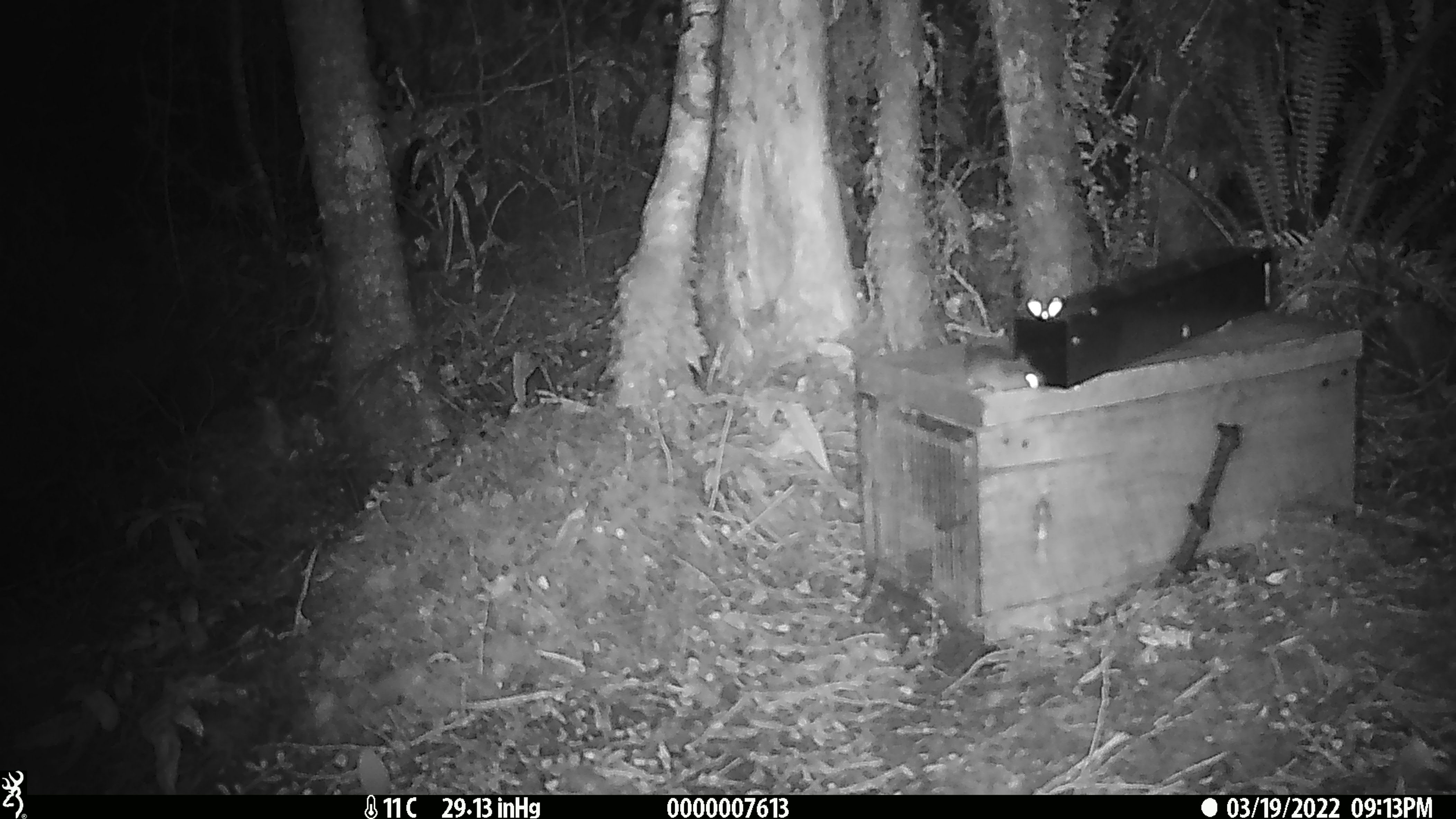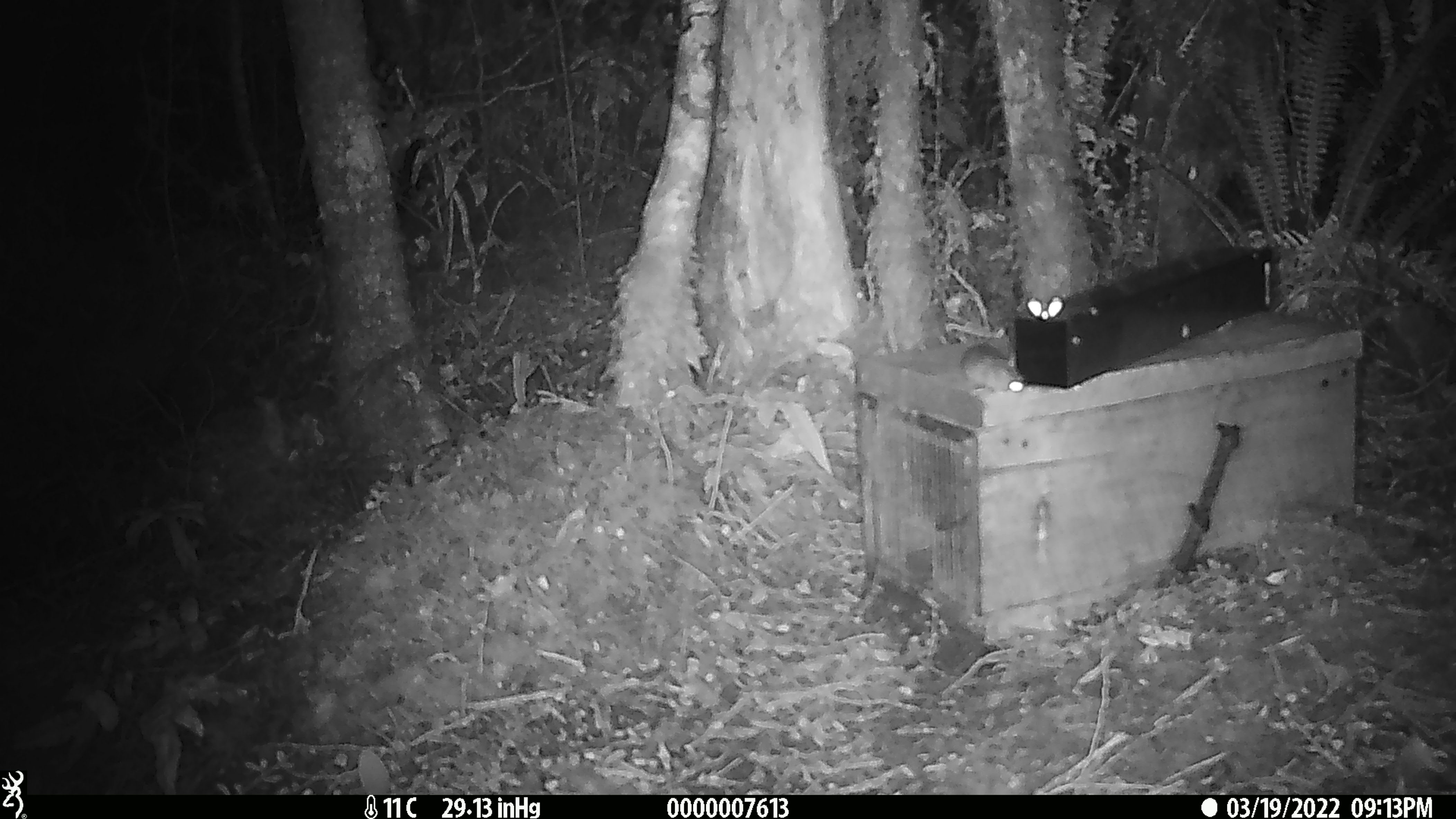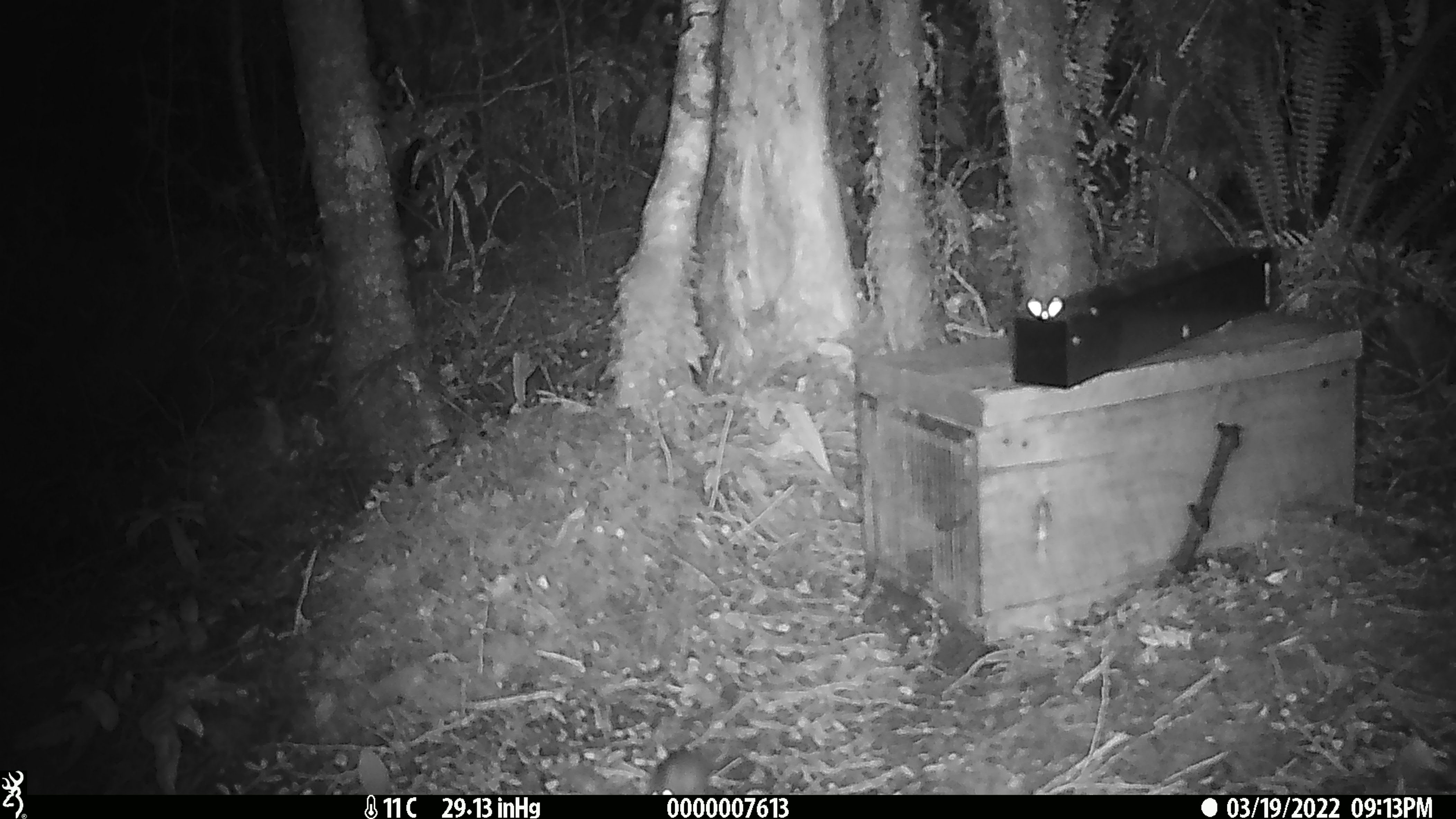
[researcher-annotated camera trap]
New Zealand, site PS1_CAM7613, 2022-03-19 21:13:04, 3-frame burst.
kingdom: Animalia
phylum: Chordata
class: Mammalia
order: Rodentia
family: Muridae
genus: Mus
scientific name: Mus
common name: mouse